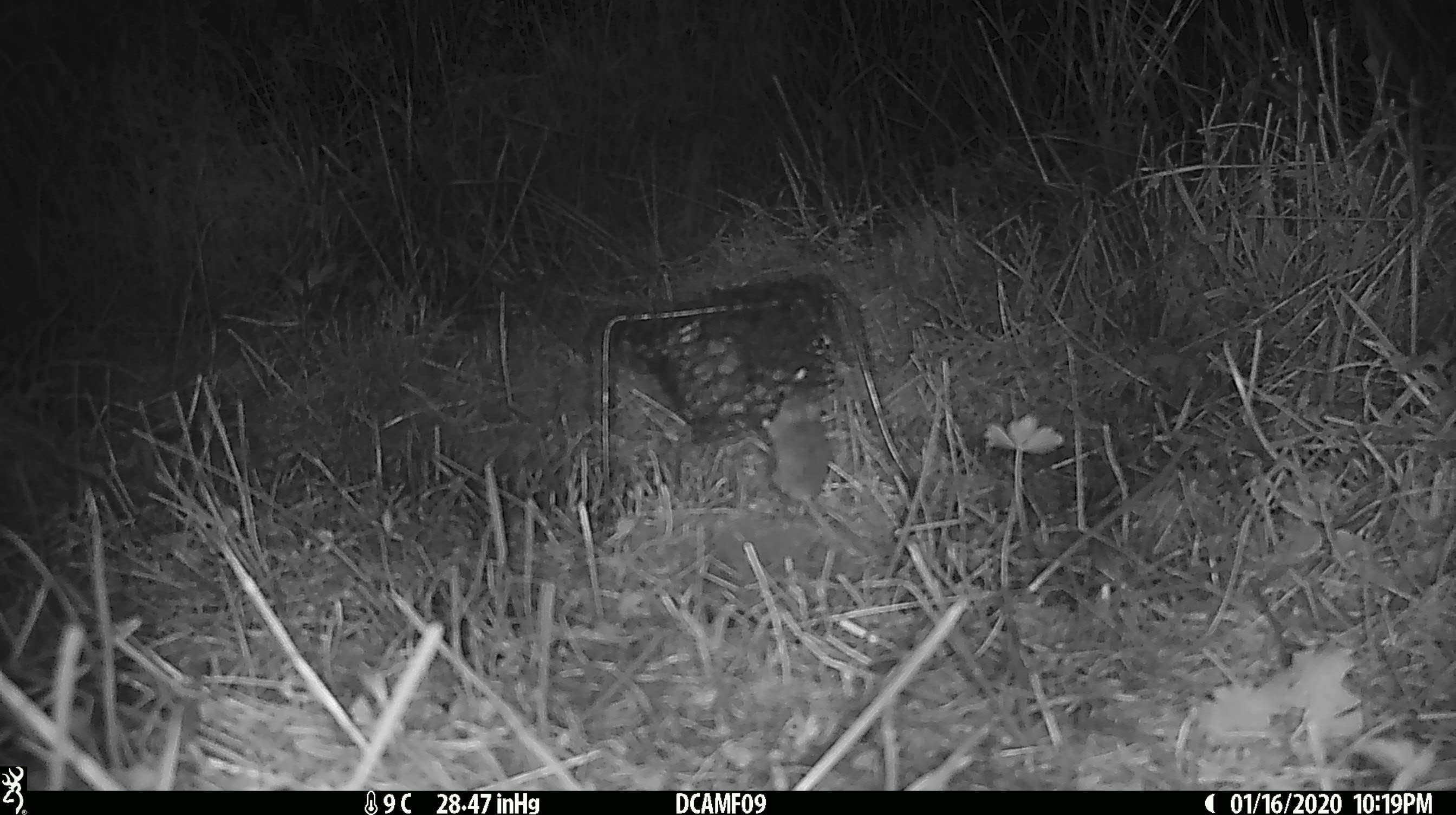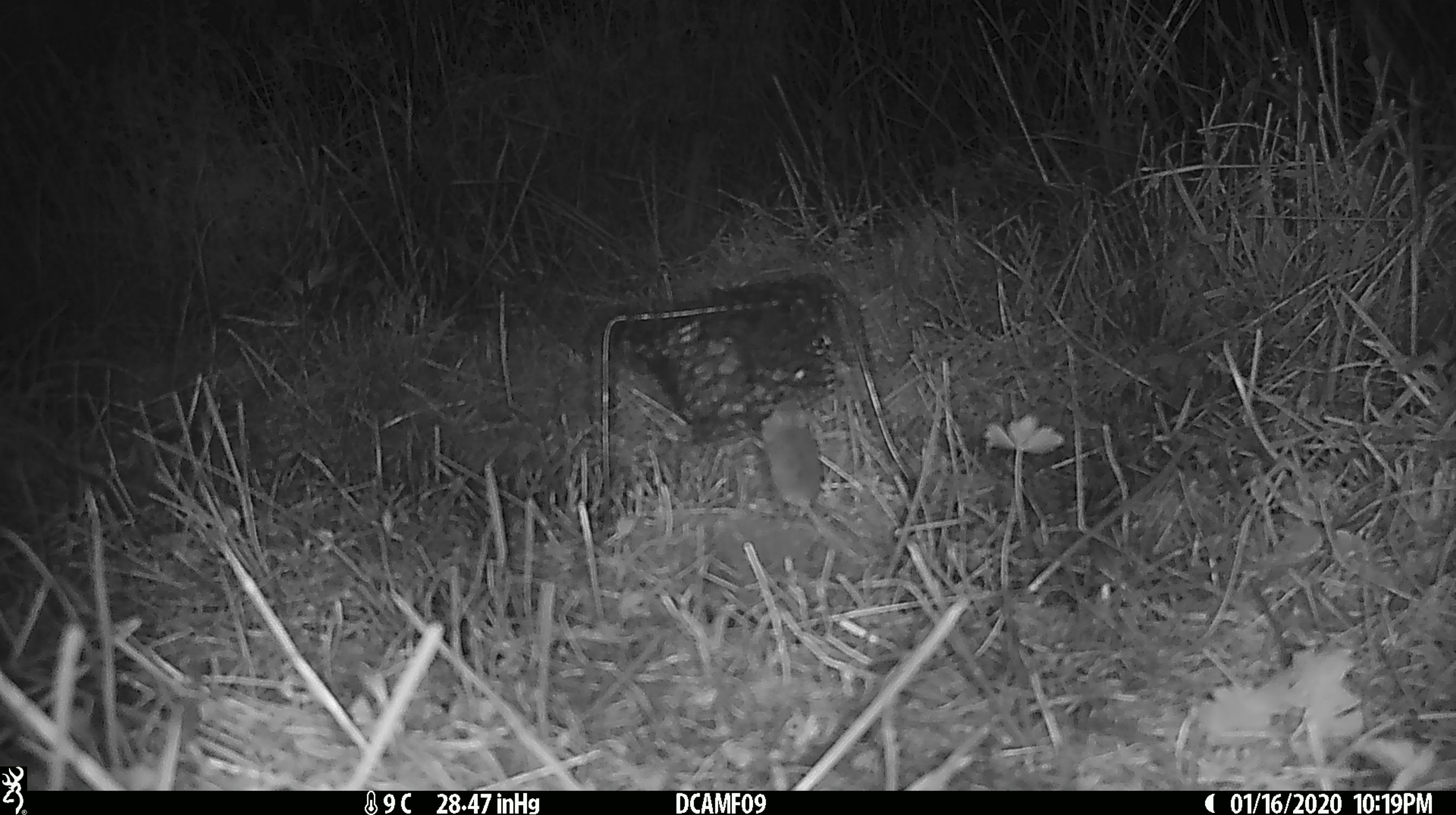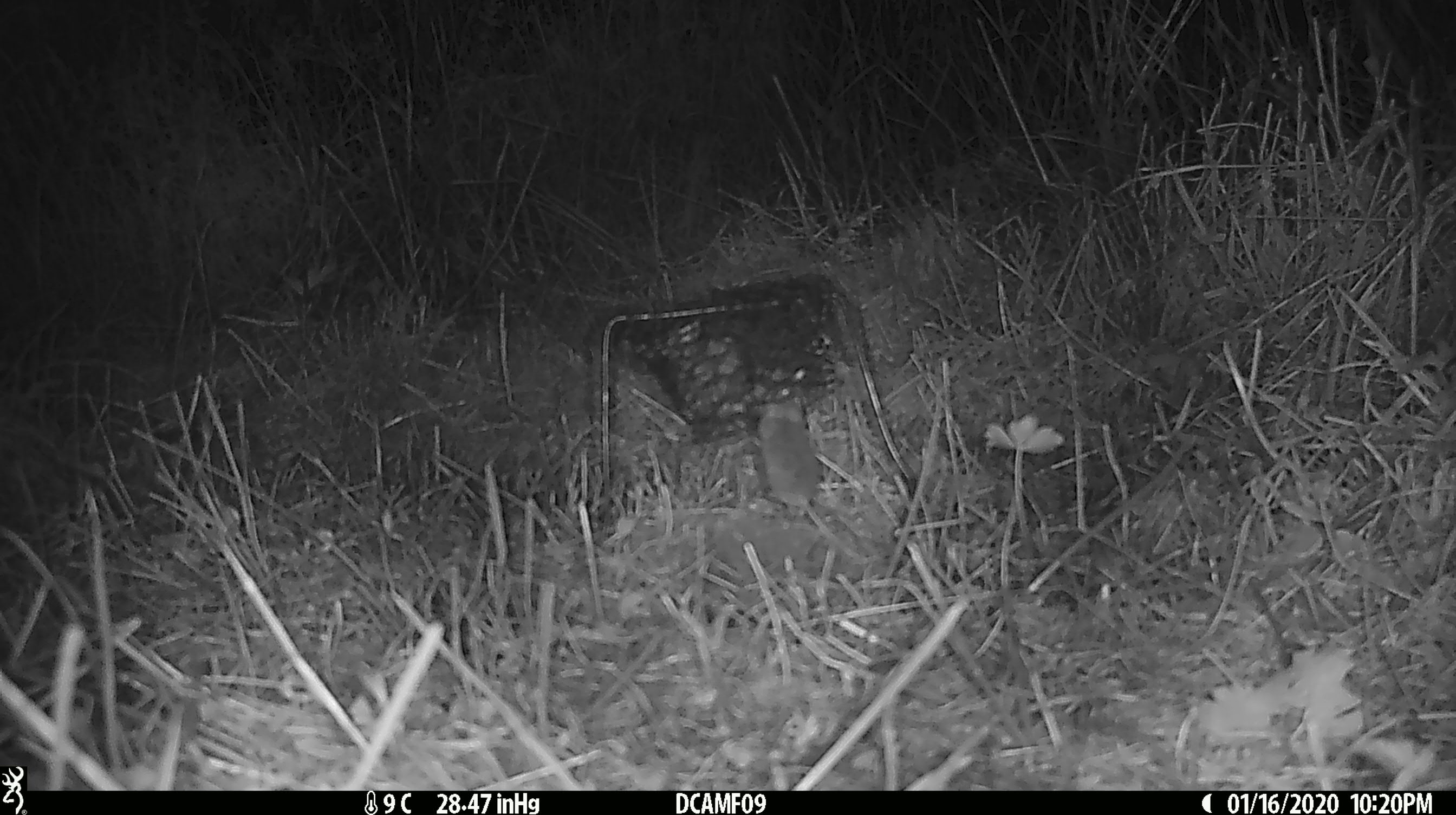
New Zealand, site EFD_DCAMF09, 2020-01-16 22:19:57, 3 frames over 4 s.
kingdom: Animalia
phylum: Chordata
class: Mammalia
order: Rodentia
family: Muridae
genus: Mus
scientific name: Mus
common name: mouse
Mouse (Mus).